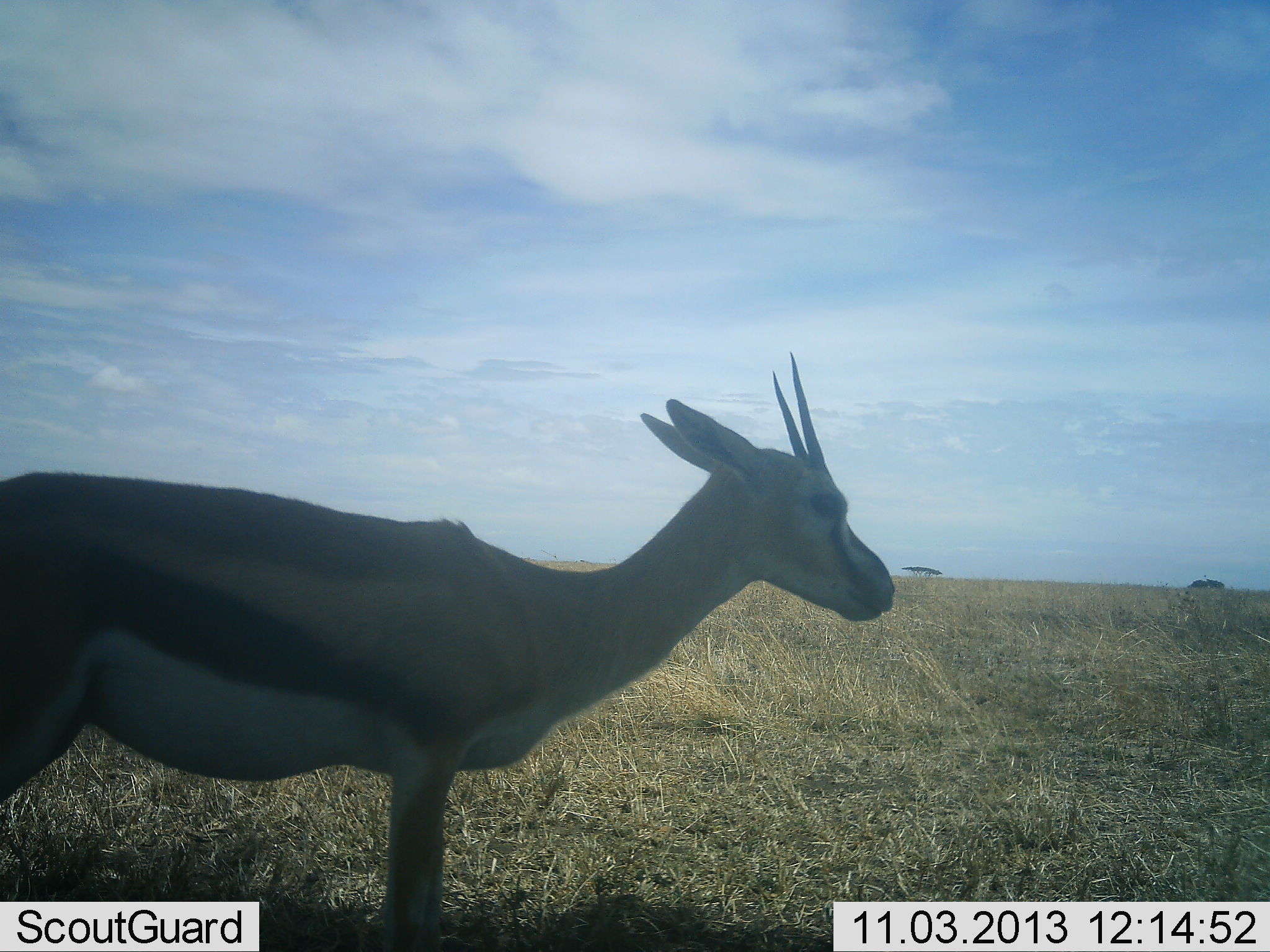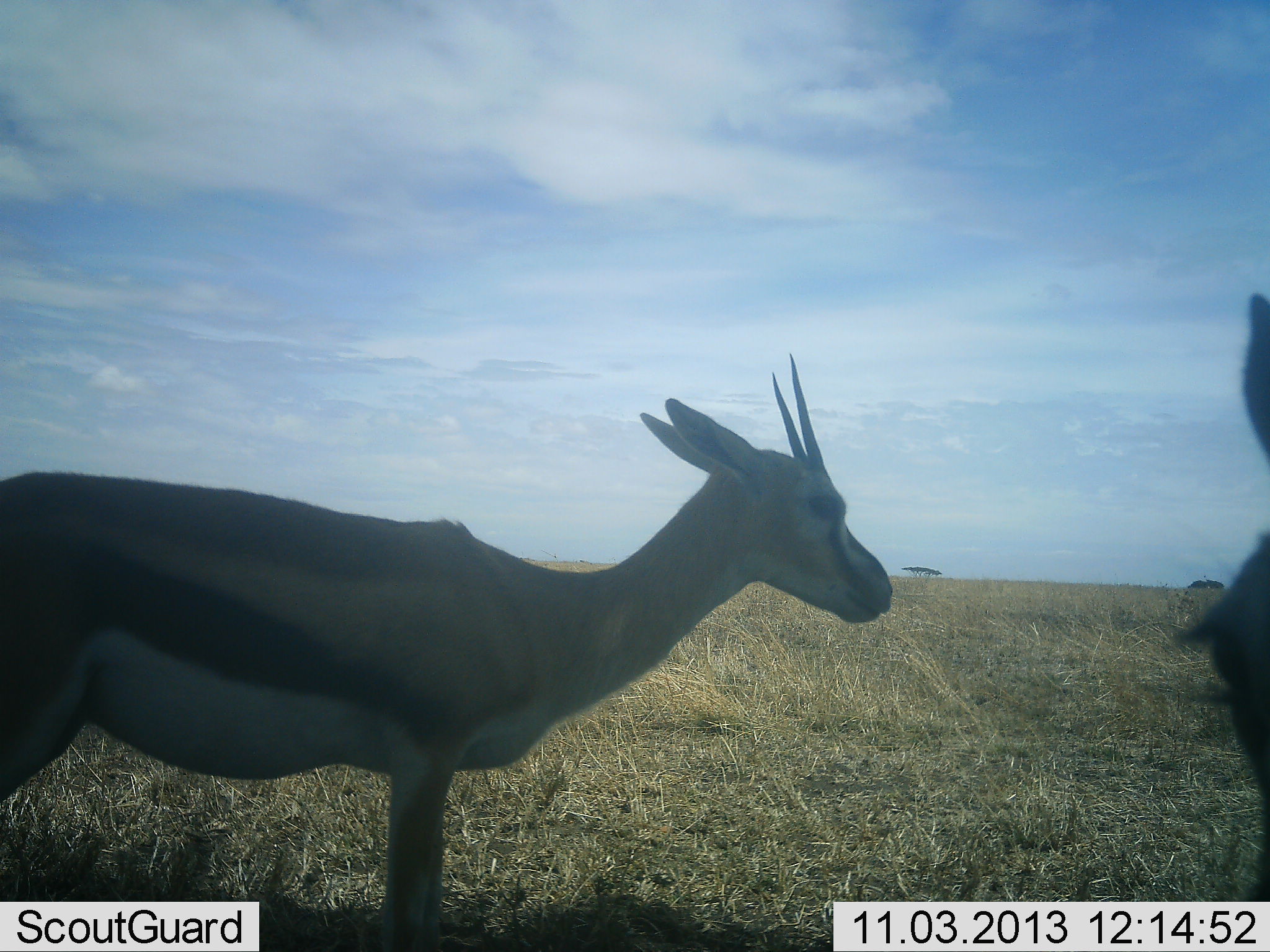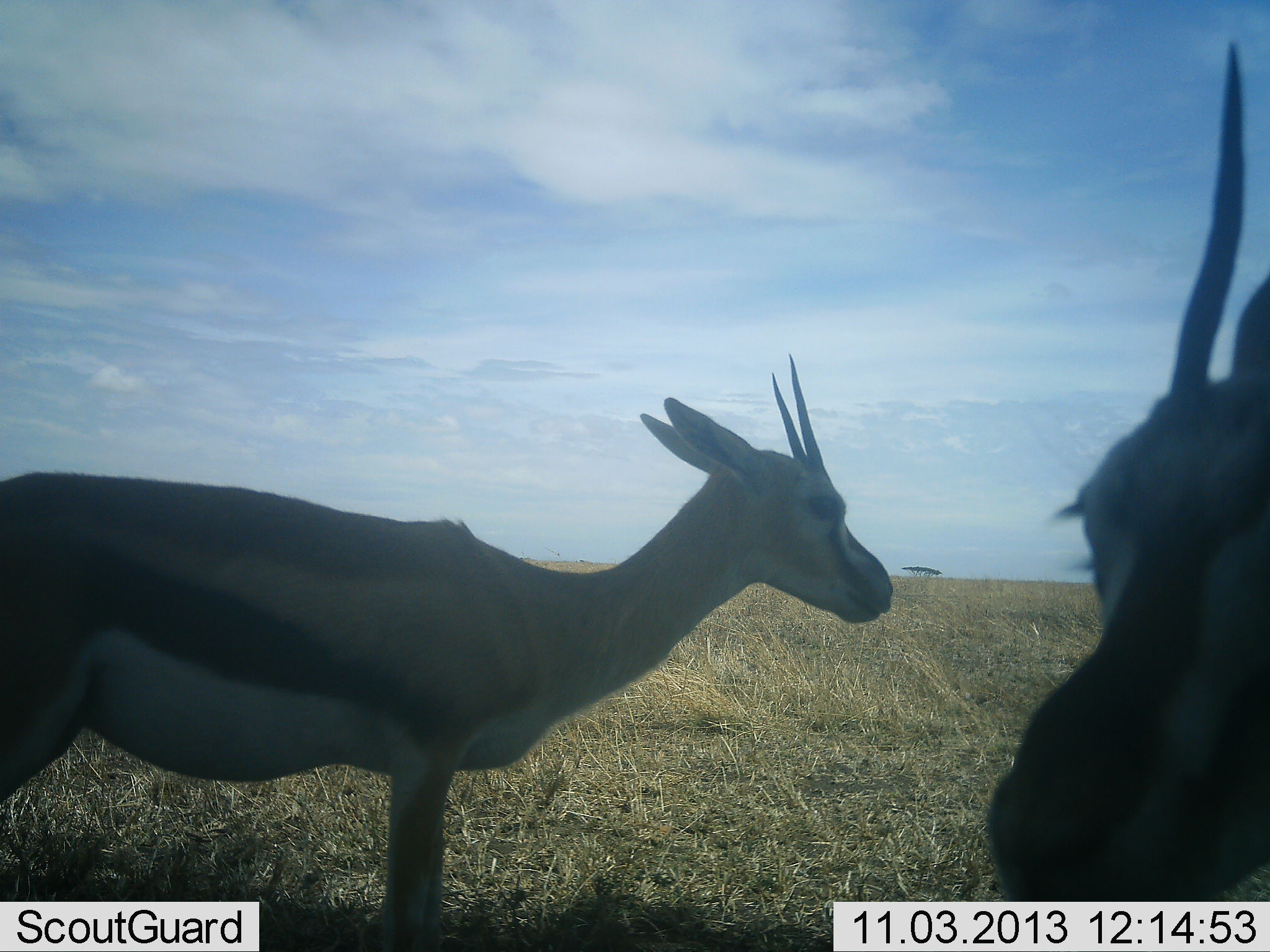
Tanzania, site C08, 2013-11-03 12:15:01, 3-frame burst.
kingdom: Animalia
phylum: Chordata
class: Mammalia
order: Artiodactyla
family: Bovidae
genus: Eudorcas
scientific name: Eudorcas thomsonii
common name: thomson's gazelle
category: gazellethomsons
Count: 2.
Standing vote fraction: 100%.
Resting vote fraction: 10%.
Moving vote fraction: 10%.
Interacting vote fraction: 10%.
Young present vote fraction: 0%.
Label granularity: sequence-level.